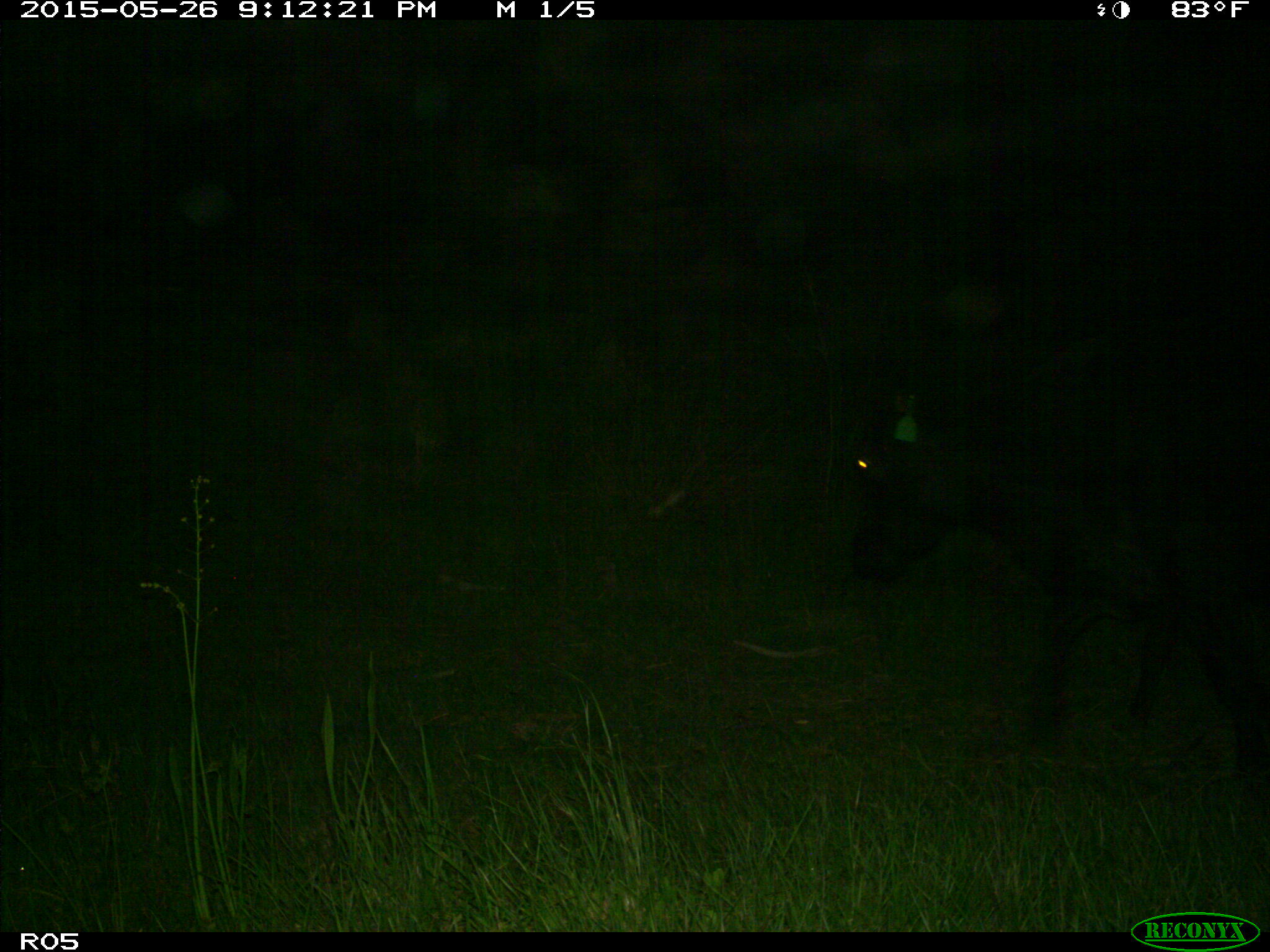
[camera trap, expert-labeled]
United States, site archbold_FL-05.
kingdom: Animalia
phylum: Chordata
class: Mammalia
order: Artiodactyla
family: Bovidae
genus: Bos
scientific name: Bos taurus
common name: domestic cow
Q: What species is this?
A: Bos taurus (domestic cow).